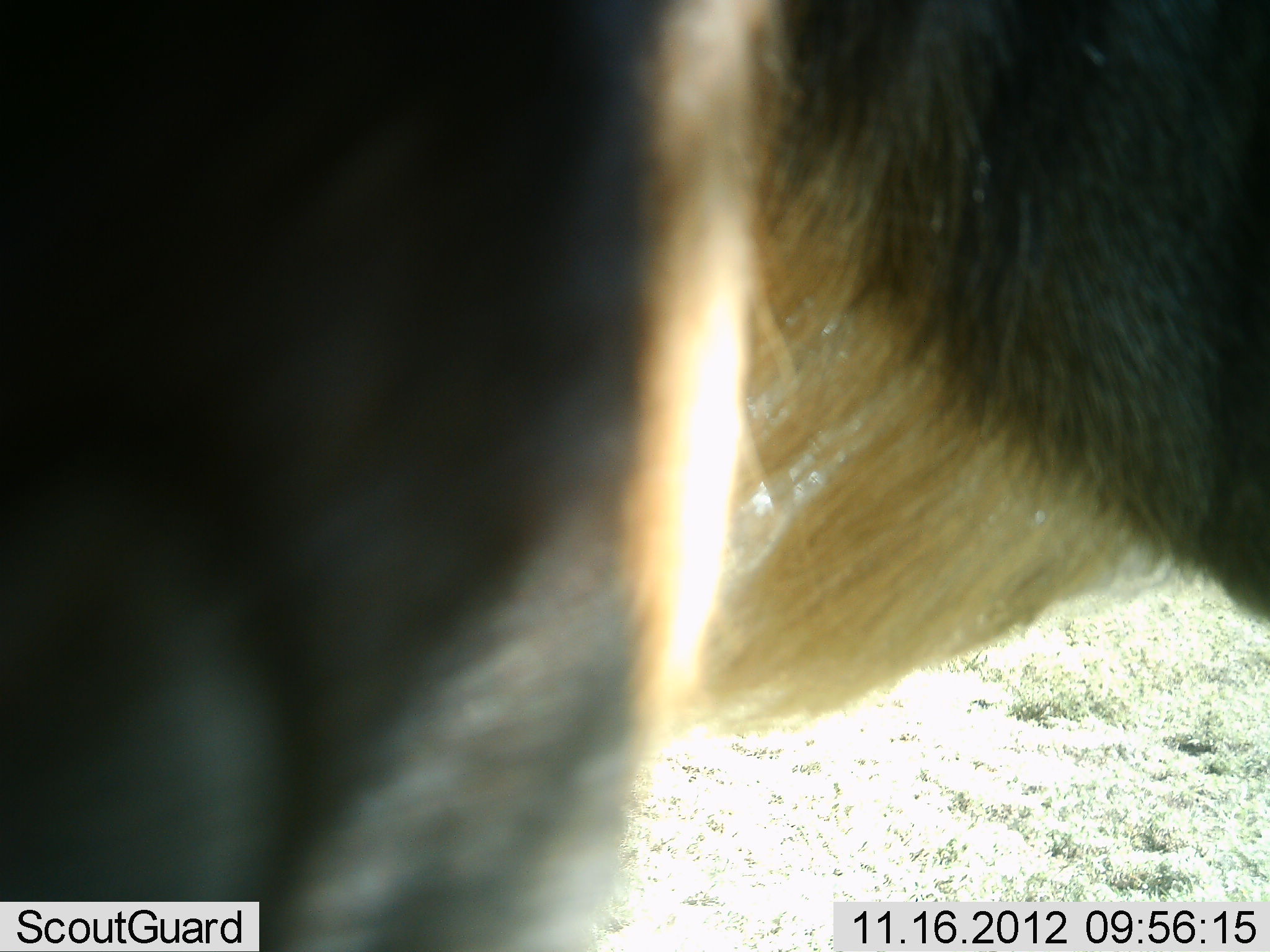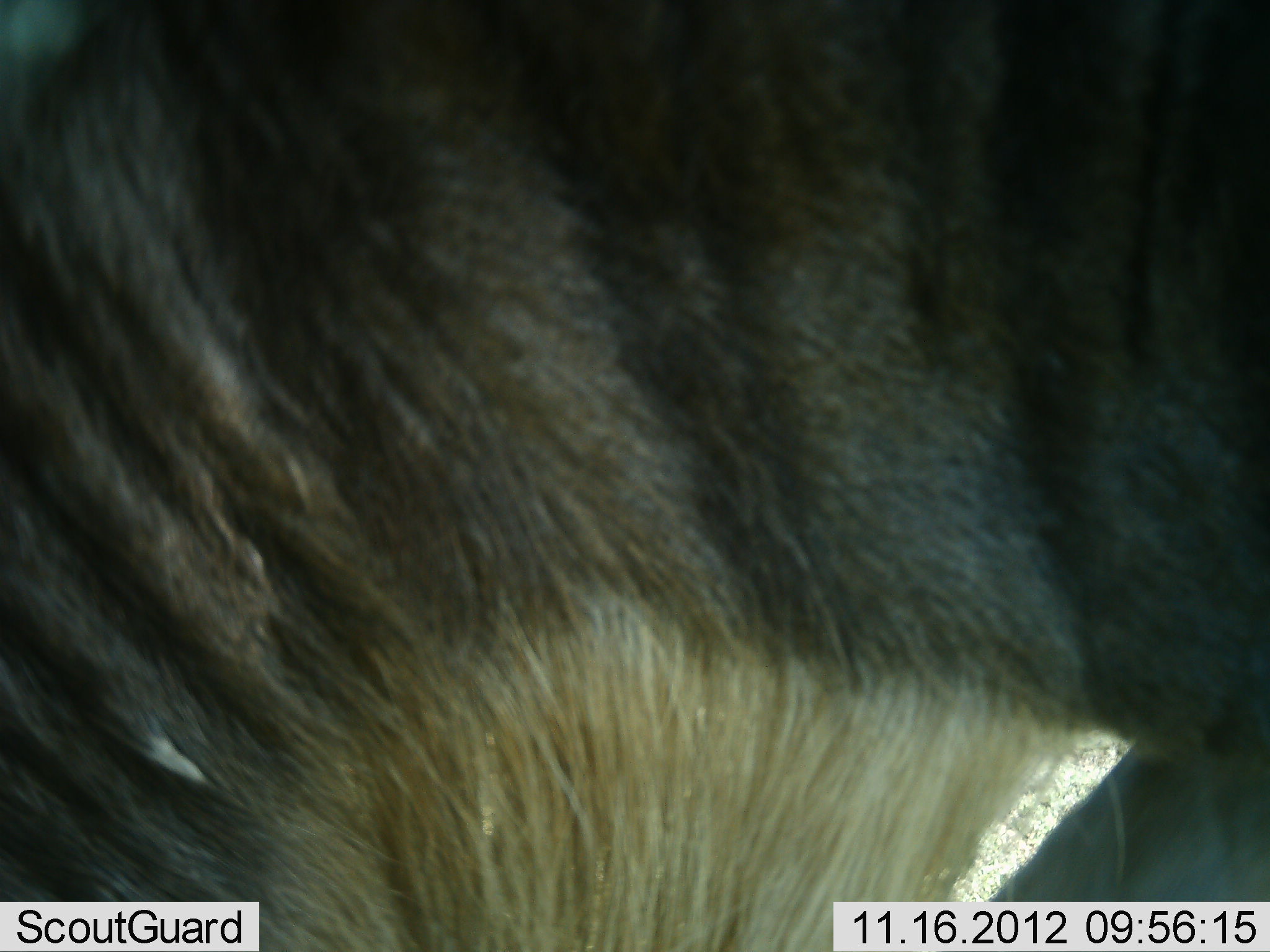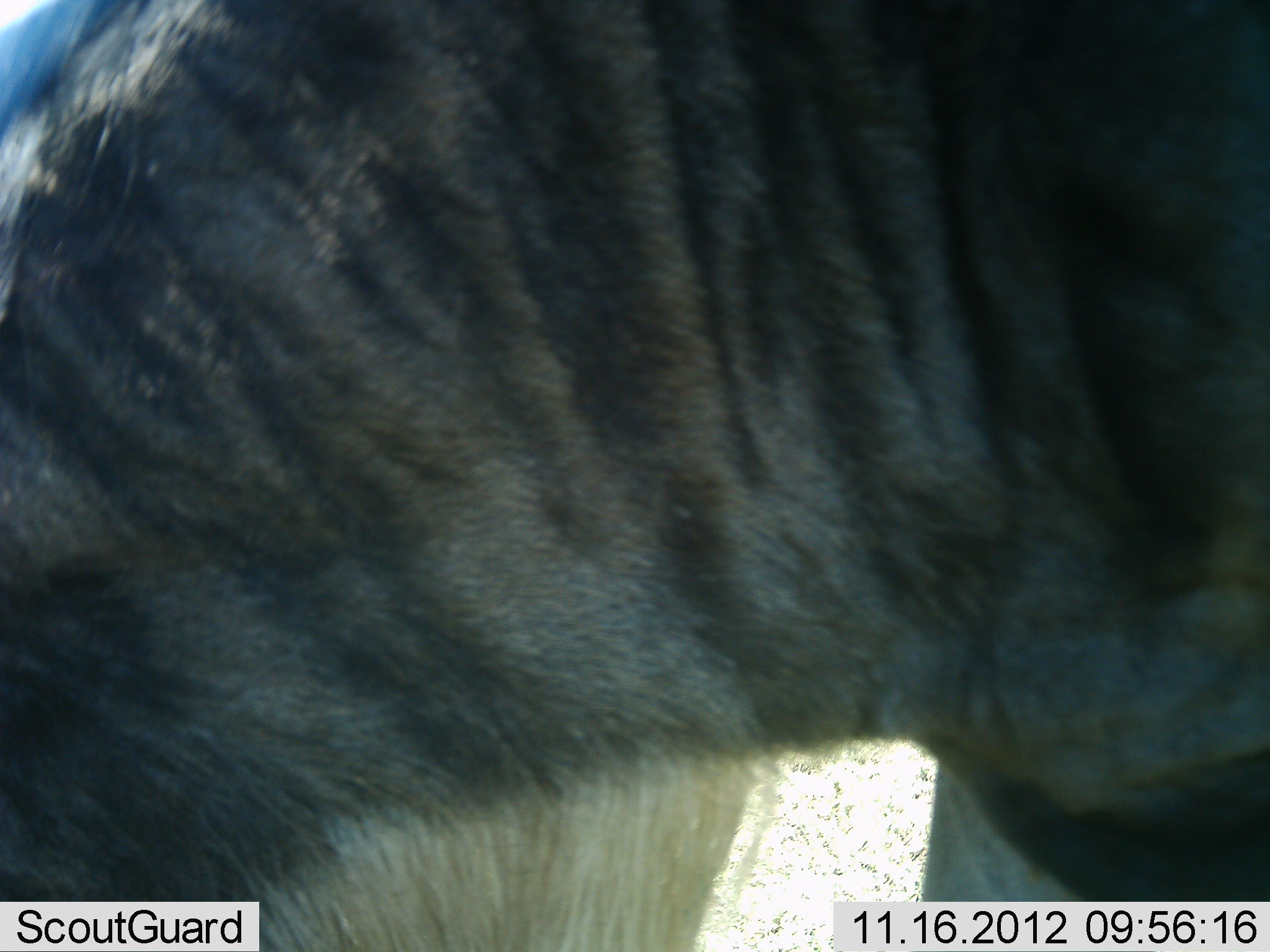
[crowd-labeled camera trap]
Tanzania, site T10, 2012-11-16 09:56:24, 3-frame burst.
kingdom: Animalia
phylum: Chordata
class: Mammalia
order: Artiodactyla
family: Bovidae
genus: Connochaetes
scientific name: Connochaetes taurinus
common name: blue wildebeest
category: wildebeest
Wildebeest (blue wildebeest) (Connochaetes taurinus), count 1. Behavior (volunteer vote fractions): standing 50%, resting 0%, moving 60%, interacting 0%. Young present (vote fraction): 0%. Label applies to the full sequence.